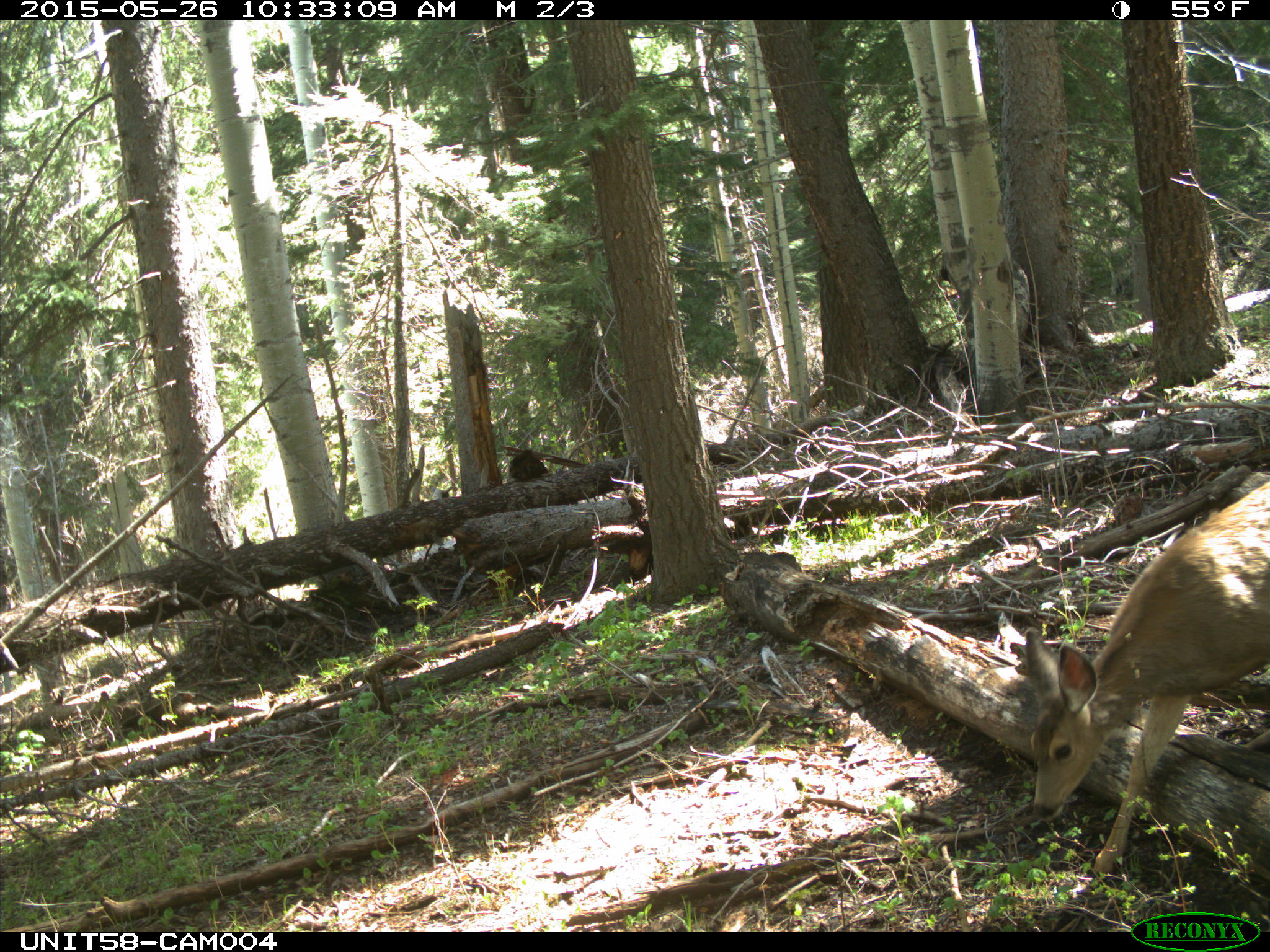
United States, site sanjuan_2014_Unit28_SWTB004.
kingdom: Animalia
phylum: Chordata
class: Mammalia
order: Artiodactyla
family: Cervidae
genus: Odocoileus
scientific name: Odocoileus hemionus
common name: mule deer